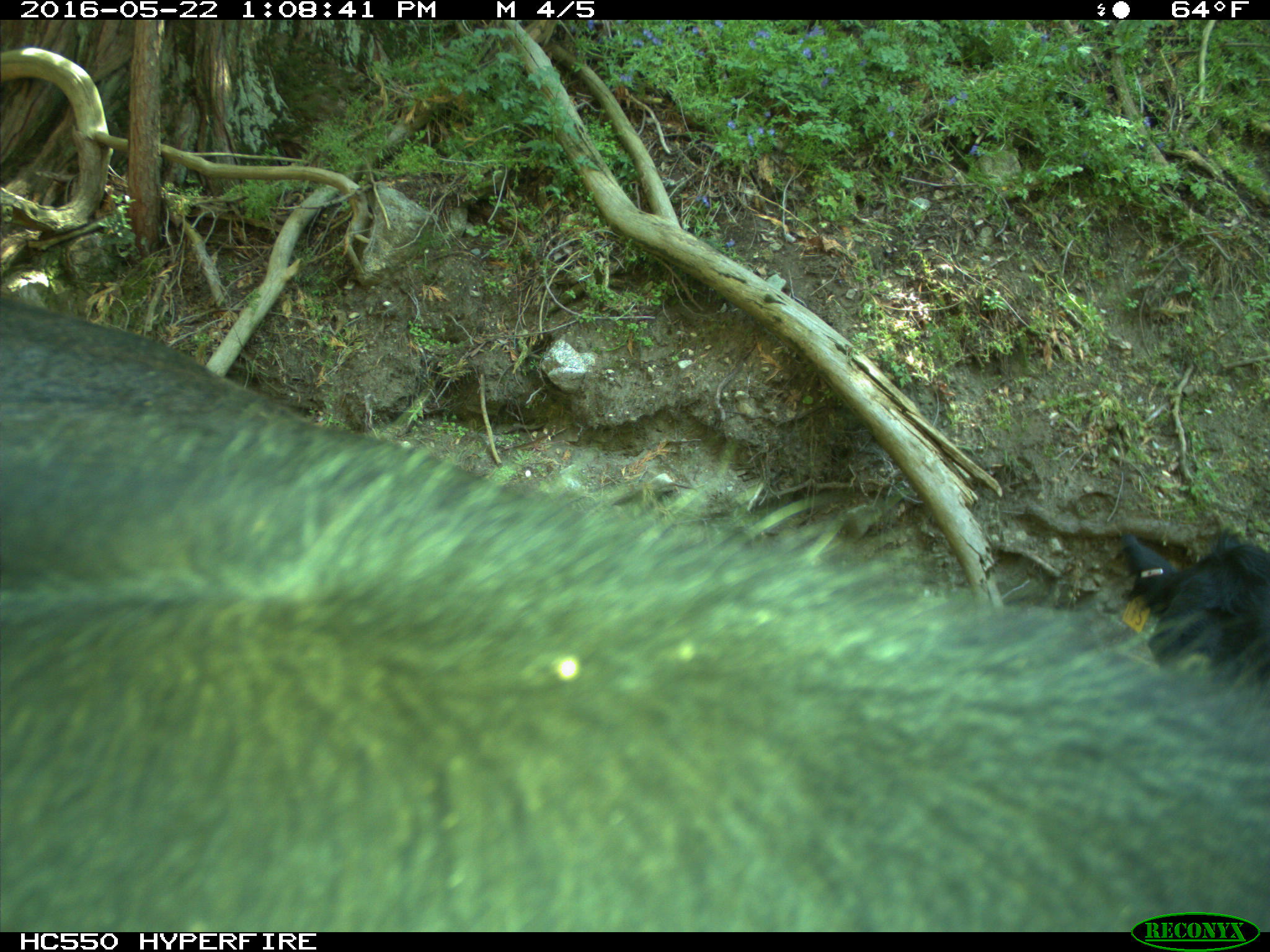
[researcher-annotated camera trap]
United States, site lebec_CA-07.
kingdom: Animalia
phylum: Chordata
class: Mammalia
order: Artiodactyla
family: Bovidae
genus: Bos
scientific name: Bos taurus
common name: domestic cow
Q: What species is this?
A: Bos taurus (domestic cow).